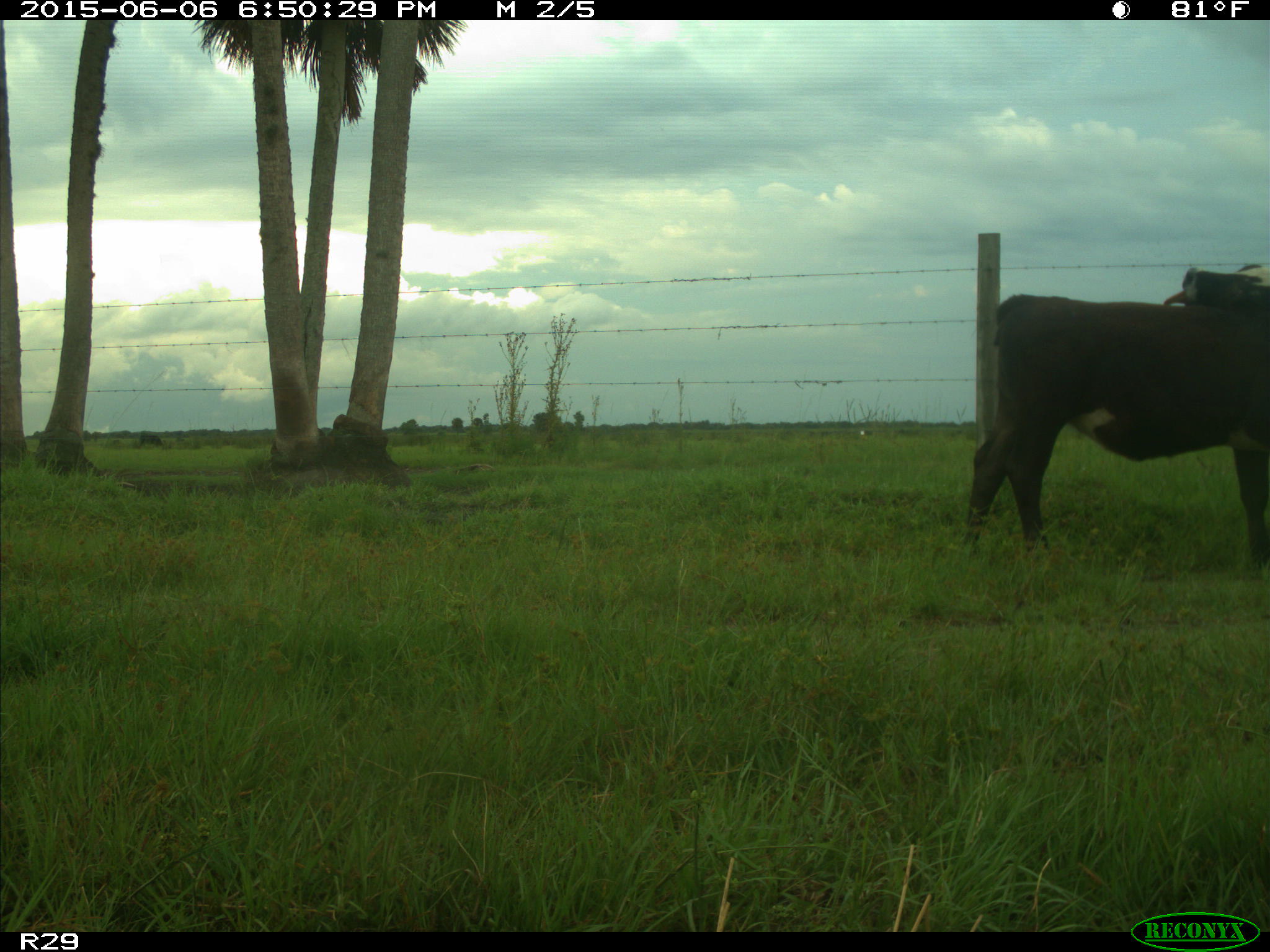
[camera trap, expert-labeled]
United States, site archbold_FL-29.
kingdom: Animalia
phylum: Chordata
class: Mammalia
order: Artiodactyla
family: Bovidae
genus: Bos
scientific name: Bos taurus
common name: domestic cow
Bos taurus (domestic cow).